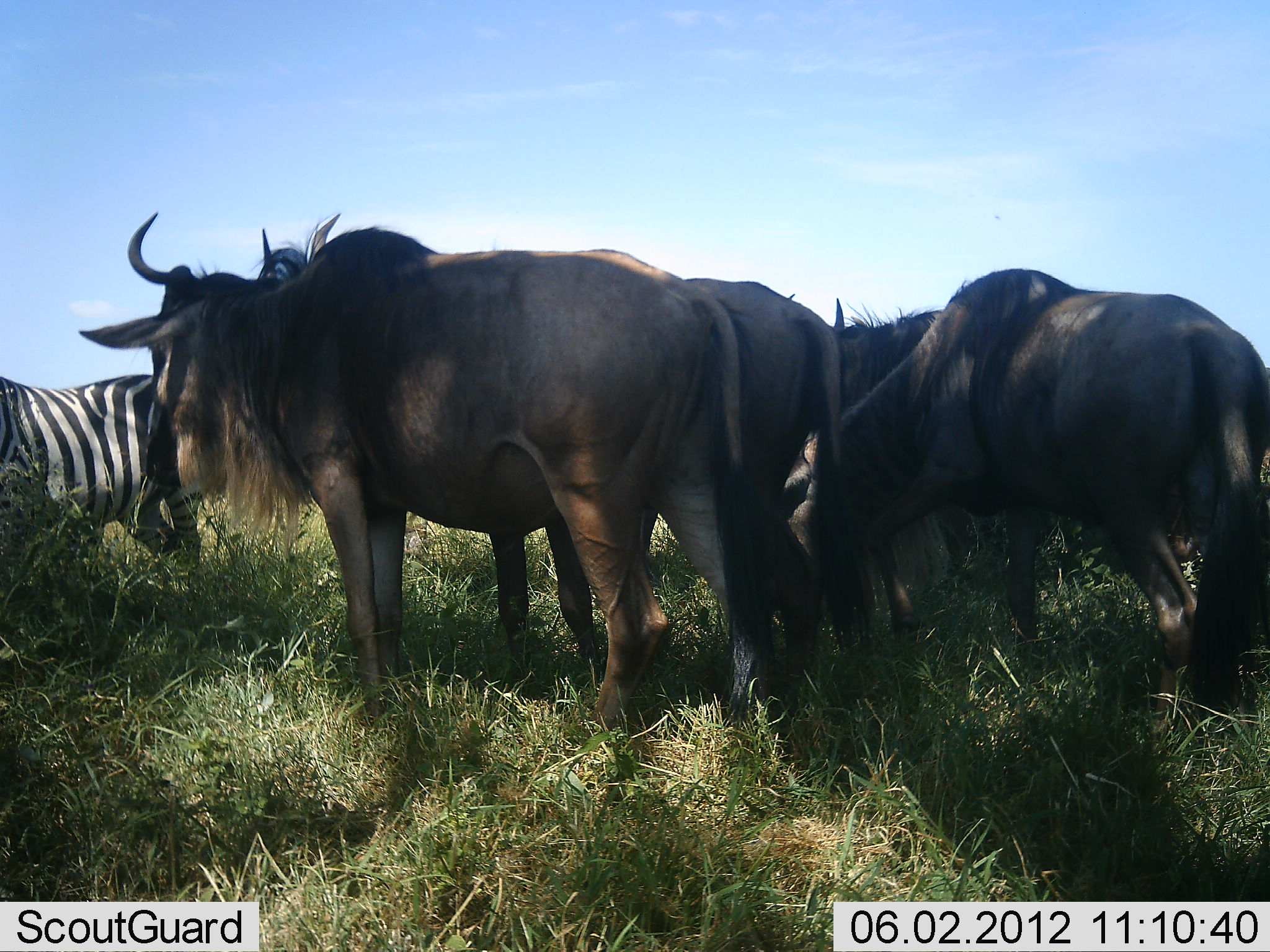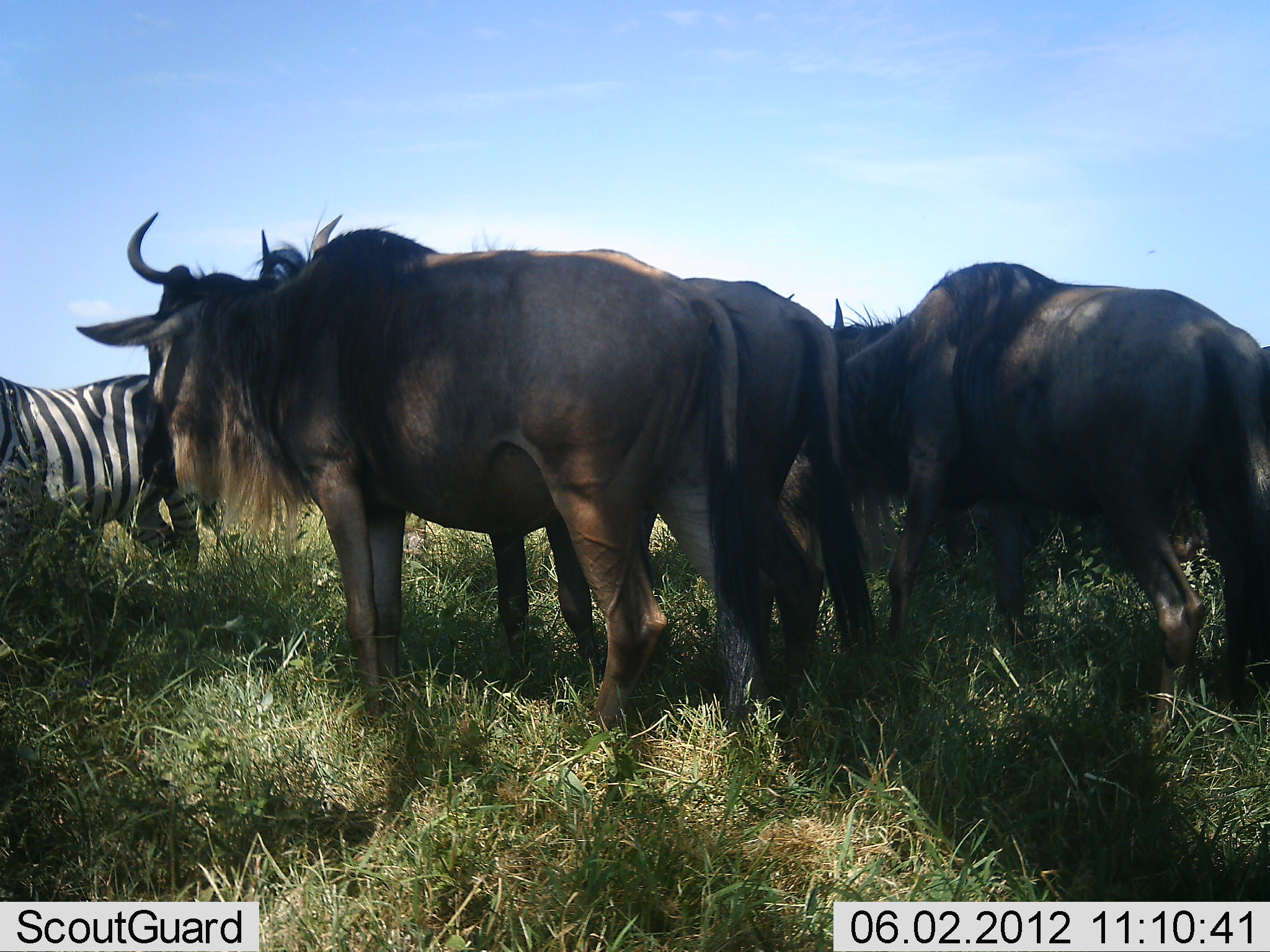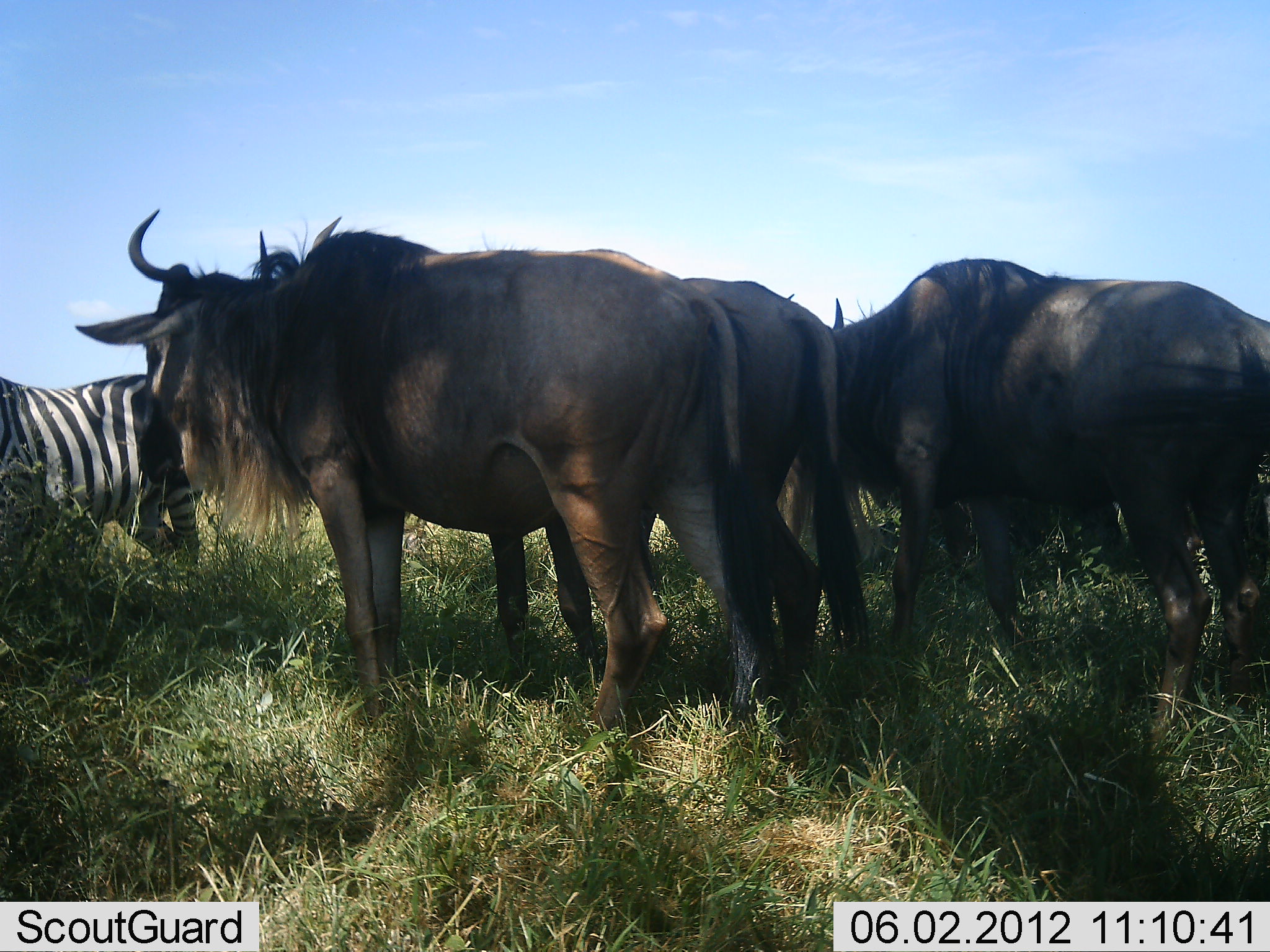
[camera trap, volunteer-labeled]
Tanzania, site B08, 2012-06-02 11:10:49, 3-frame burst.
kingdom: Animalia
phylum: Chordata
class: Mammalia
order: Artiodactyla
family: Bovidae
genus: Connochaetes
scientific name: Connochaetes taurinus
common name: blue wildebeest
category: wildebeest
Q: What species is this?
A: Wildebeest (blue wildebeest) (Connochaetes taurinus).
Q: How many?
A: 4.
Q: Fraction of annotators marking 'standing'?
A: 100%.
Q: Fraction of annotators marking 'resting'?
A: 0%.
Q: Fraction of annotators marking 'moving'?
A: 0%.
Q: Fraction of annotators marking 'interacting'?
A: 0%.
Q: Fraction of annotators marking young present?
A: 0%.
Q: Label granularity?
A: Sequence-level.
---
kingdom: Animalia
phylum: Chordata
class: Mammalia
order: Perissodactyla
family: Equidae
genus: Equus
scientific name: Equus quagga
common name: plains zebra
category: zebra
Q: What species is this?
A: Zebra (plains zebra) (Equus quagga).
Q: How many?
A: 1.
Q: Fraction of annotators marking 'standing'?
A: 91%.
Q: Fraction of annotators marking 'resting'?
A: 0%.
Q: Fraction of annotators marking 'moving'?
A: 0%.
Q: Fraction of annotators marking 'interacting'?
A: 0%.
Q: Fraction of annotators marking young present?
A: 0%.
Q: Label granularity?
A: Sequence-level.